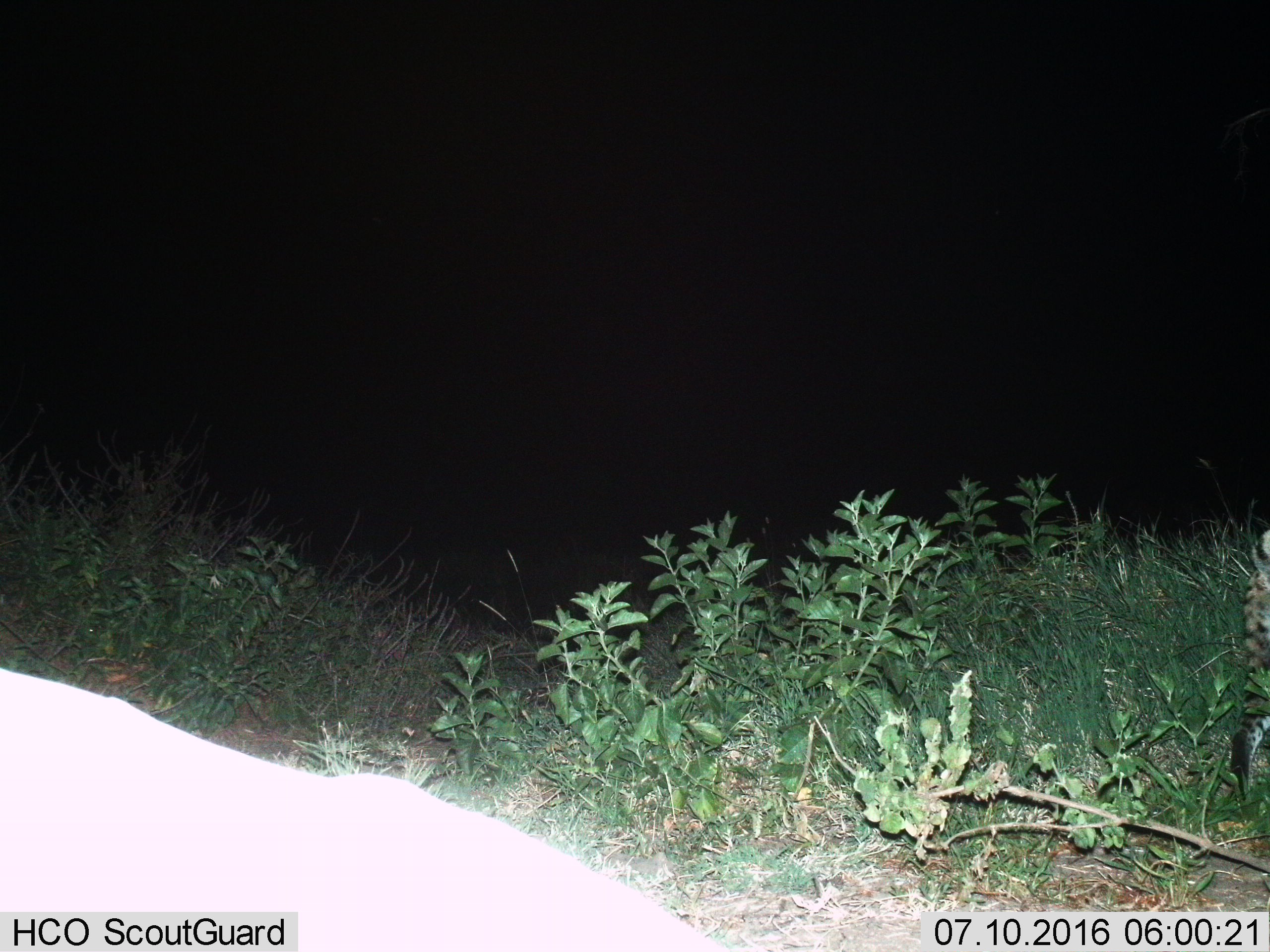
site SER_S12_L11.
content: unidentified animal